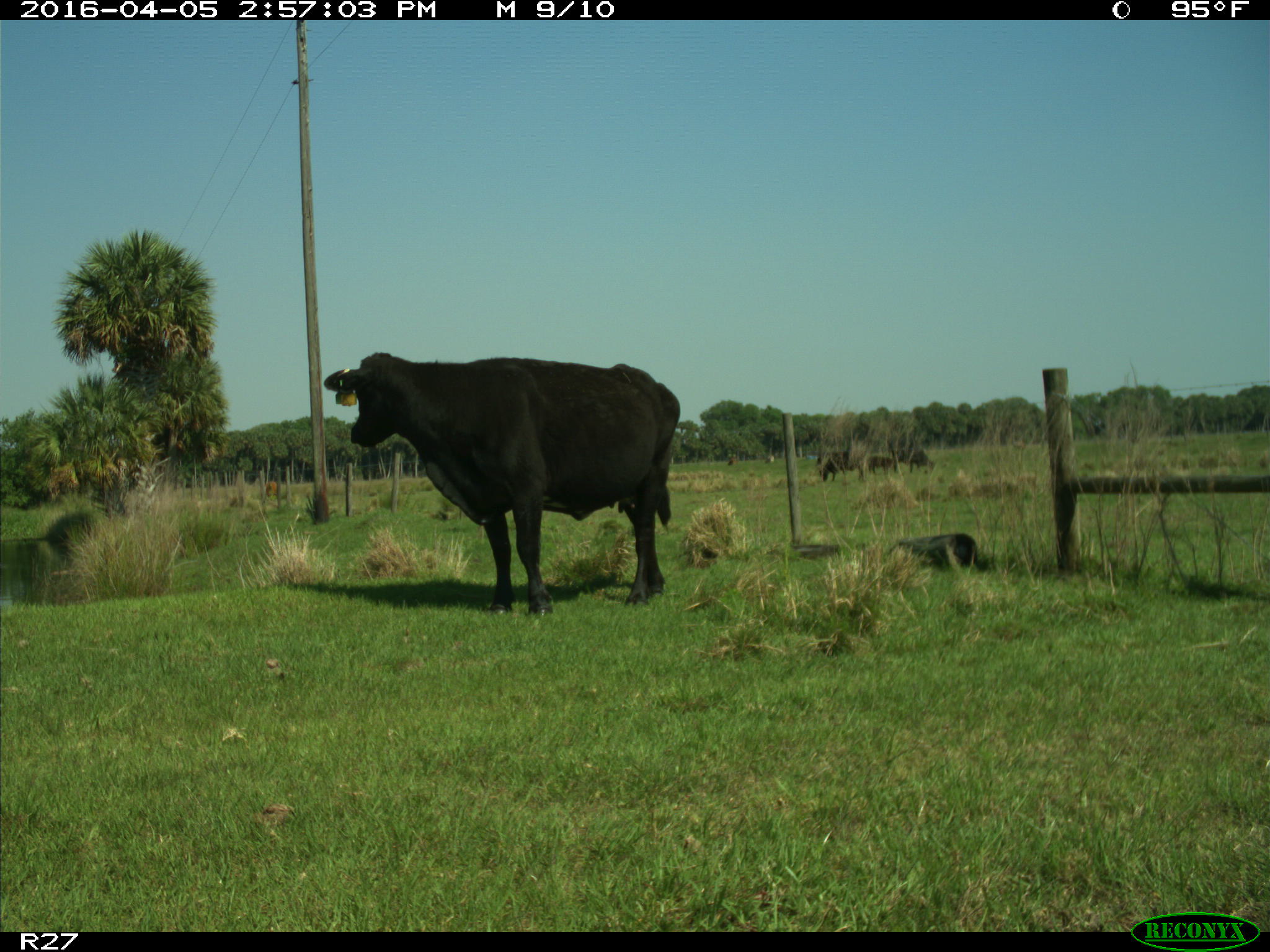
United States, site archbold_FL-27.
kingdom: Animalia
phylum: Chordata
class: Mammalia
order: Artiodactyla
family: Bovidae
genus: Bos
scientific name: Bos taurus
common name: domestic cow